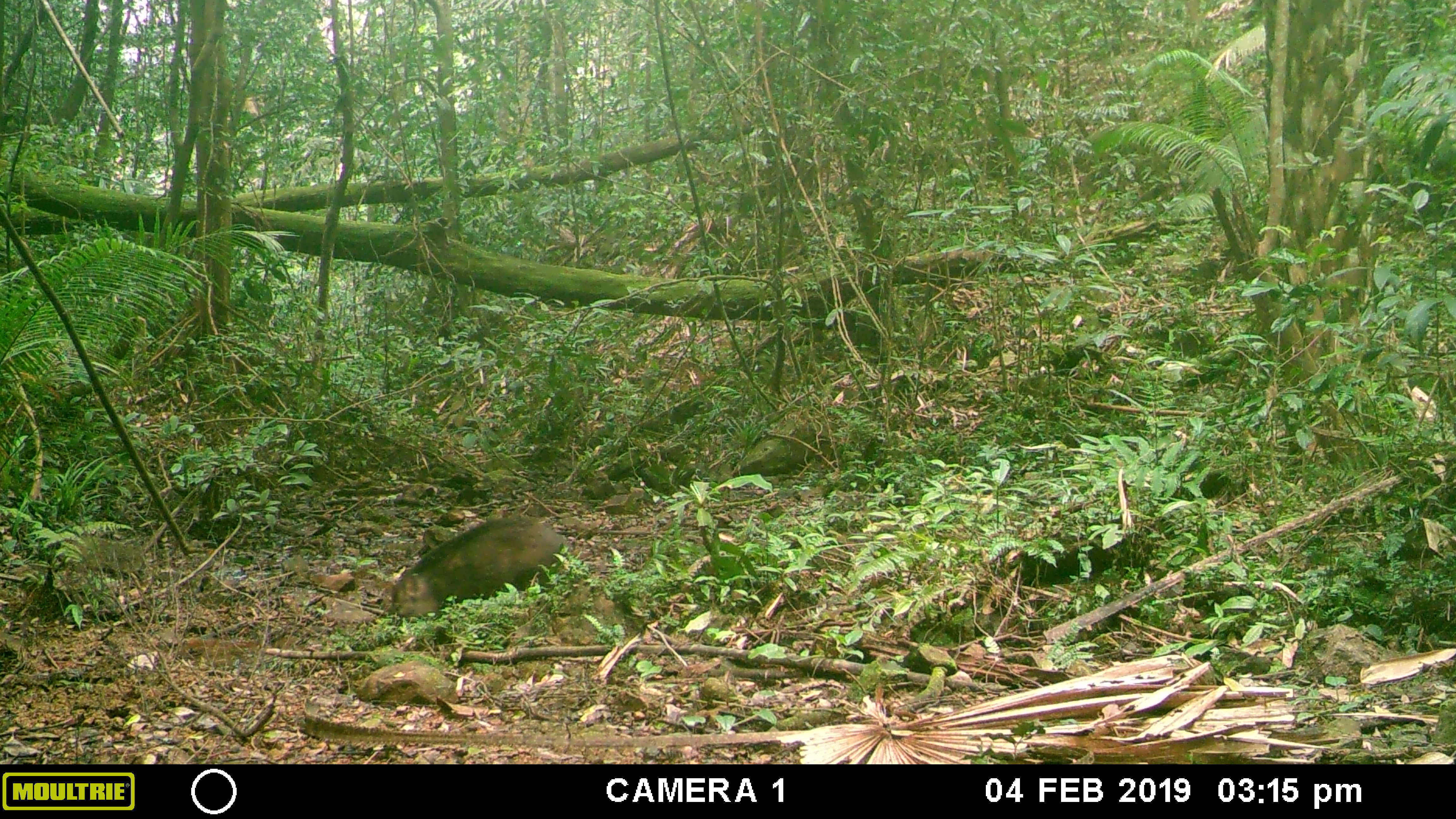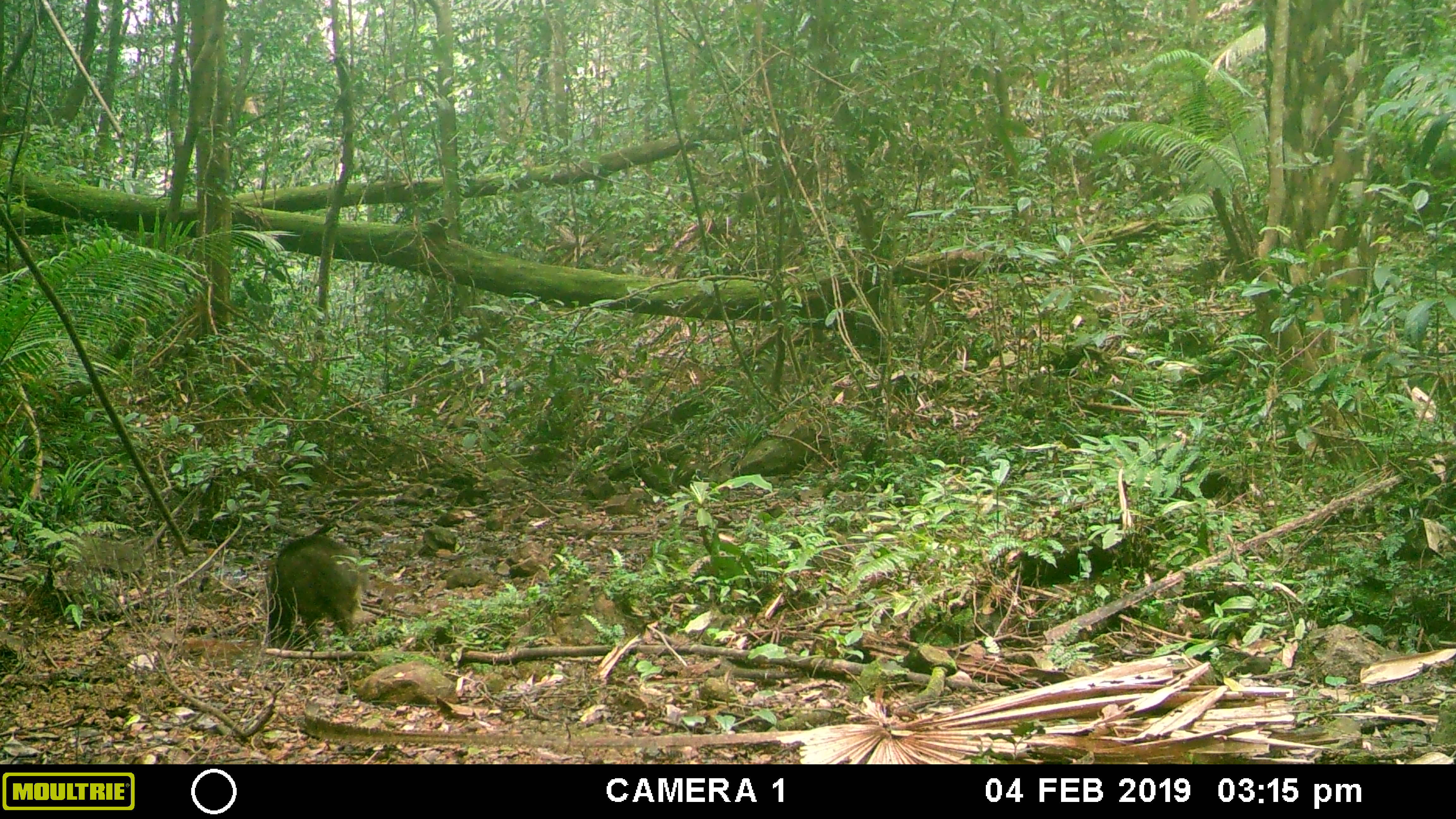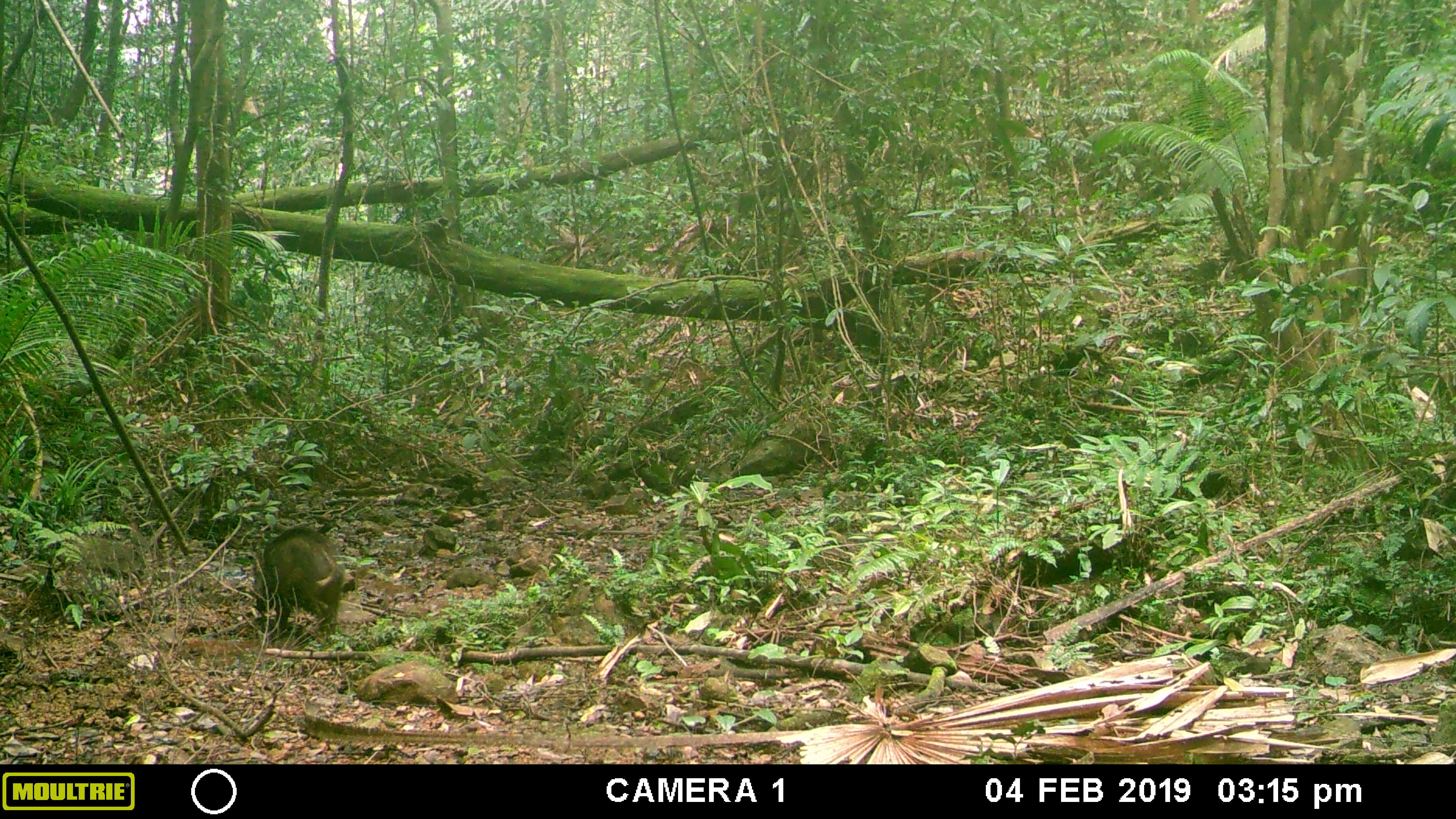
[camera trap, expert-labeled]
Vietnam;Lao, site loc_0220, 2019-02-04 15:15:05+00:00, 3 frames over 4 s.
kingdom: Animalia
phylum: Chordata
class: Mammalia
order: Artiodactyla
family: Suidae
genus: Sus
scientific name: Sus scrofa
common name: eurasian wild pig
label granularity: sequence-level